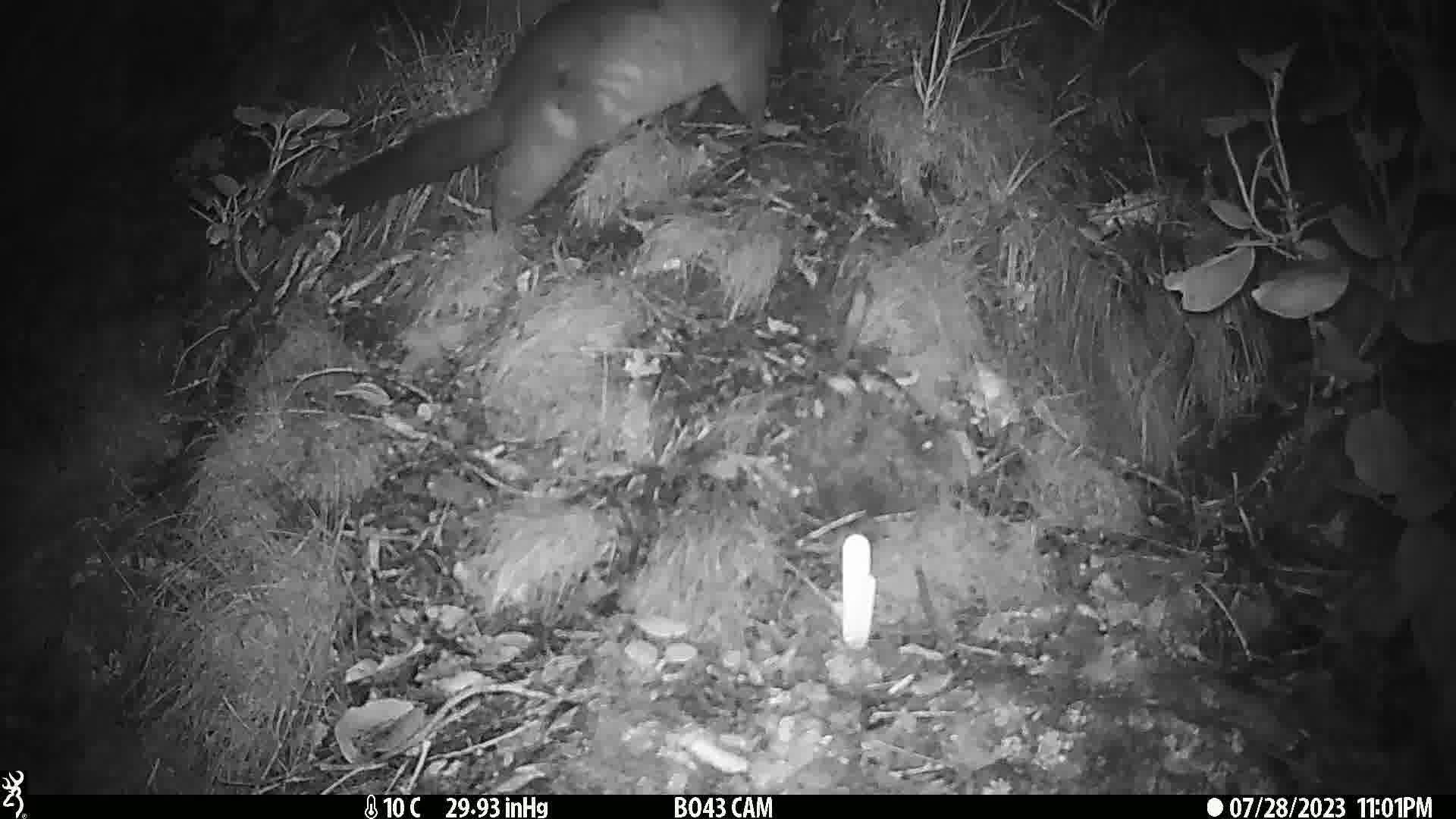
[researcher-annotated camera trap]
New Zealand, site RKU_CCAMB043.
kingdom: Animalia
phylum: Chordata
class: Mammalia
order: Diprotodontia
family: Phalangeridae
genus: Trichosurus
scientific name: Trichosurus vulpecula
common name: common brushtail possum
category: possum